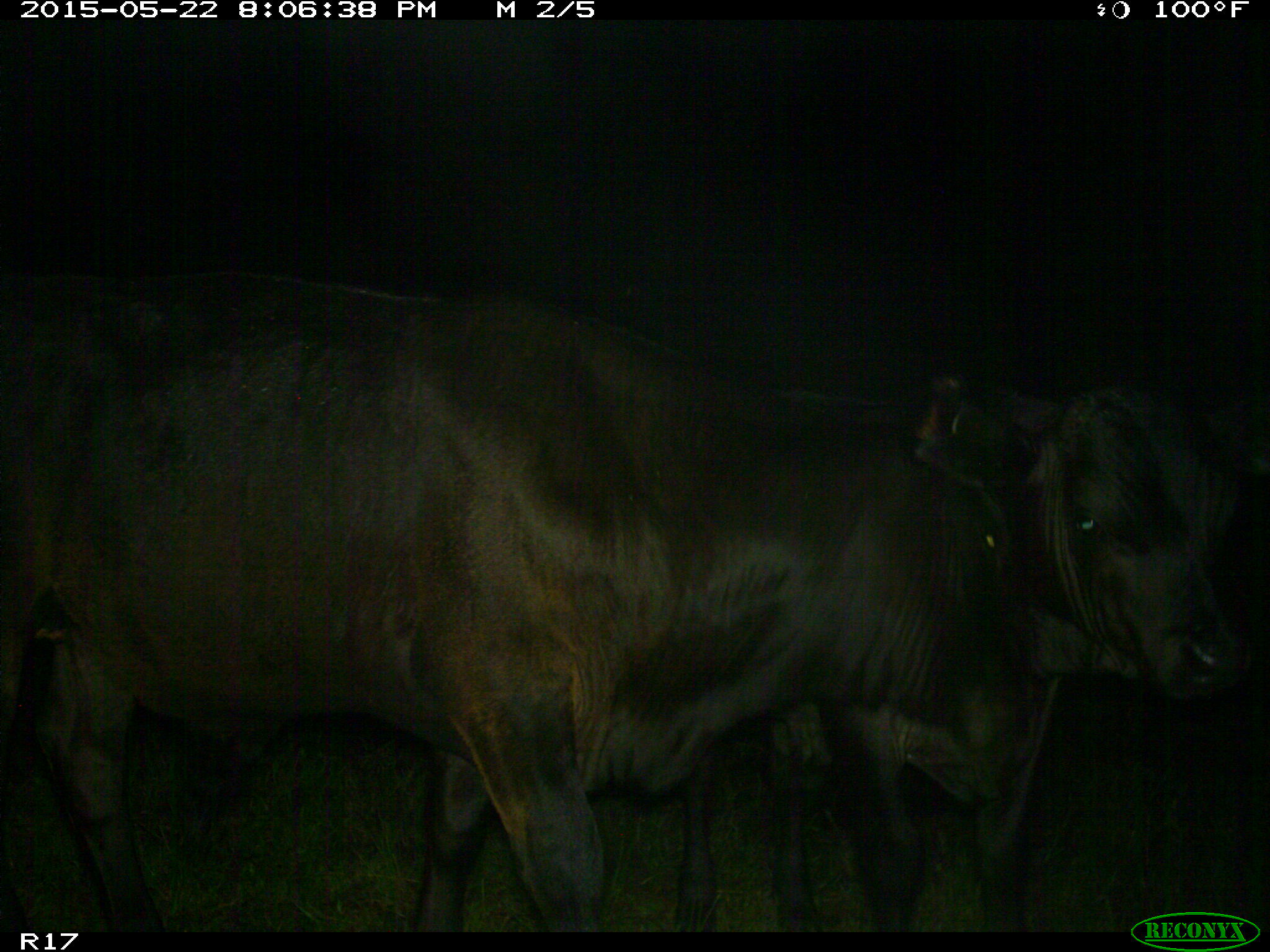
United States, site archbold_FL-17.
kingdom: Animalia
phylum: Chordata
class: Mammalia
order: Artiodactyla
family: Bovidae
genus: Bos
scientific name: Bos taurus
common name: domestic cow